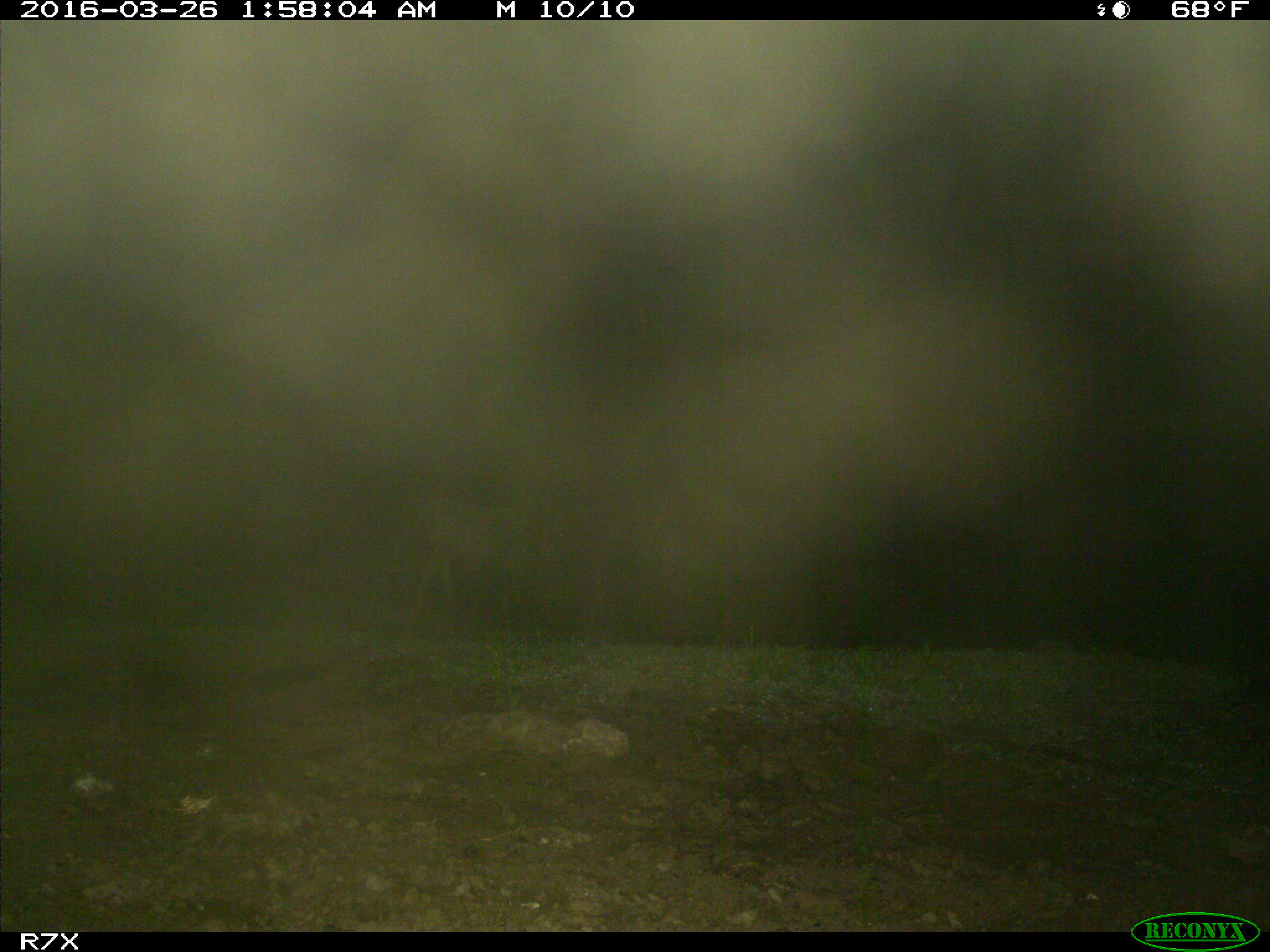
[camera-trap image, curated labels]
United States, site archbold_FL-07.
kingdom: Animalia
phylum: Chordata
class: Mammalia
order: Artiodactyla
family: Bovidae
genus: Bos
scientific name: Bos taurus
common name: domestic cow